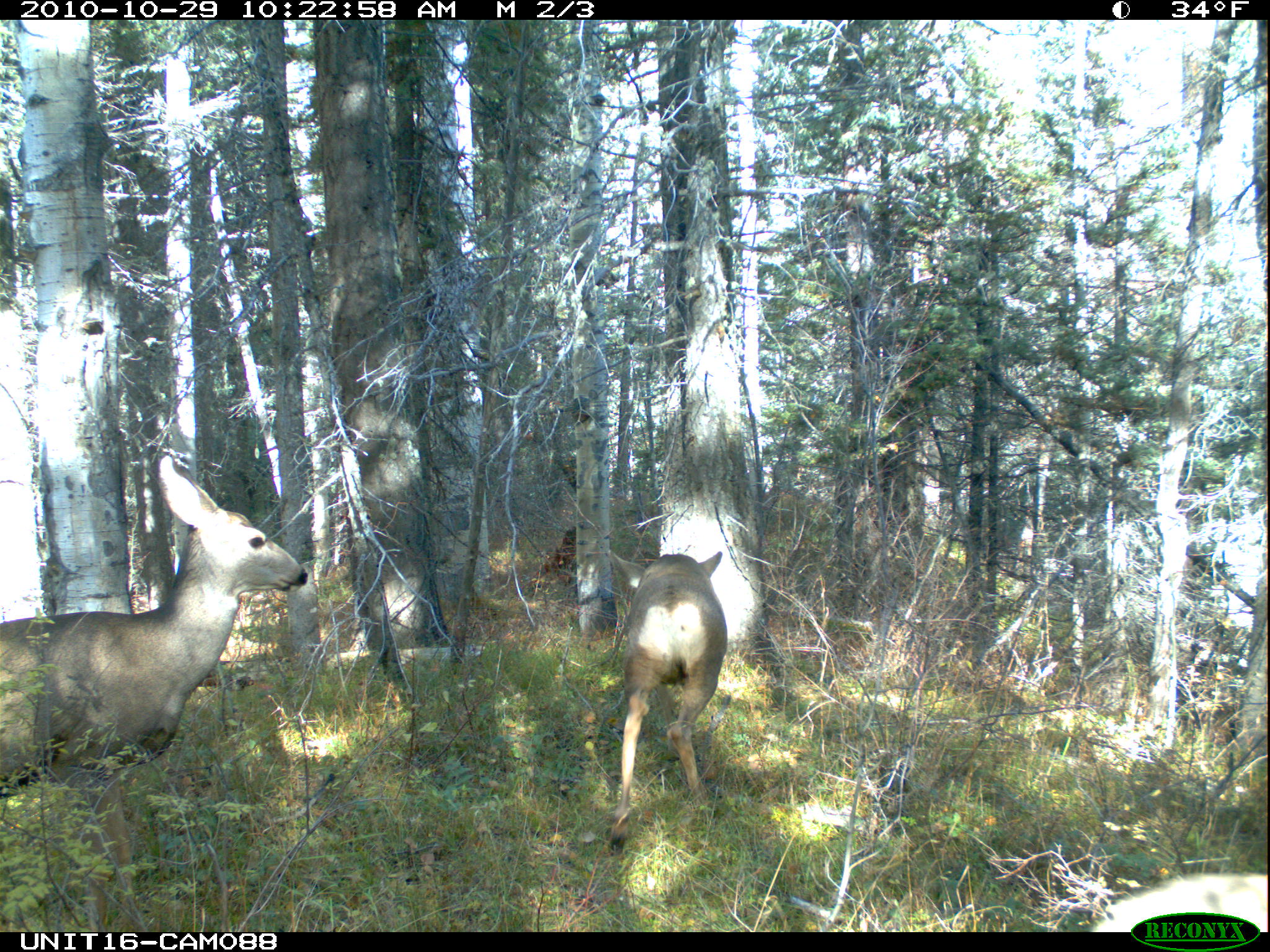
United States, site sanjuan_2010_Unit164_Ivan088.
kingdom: Animalia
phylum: Chordata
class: Mammalia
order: Artiodactyla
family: Cervidae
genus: Odocoileus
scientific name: Odocoileus hemionus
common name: mule deer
Odocoileus hemionus (mule deer).